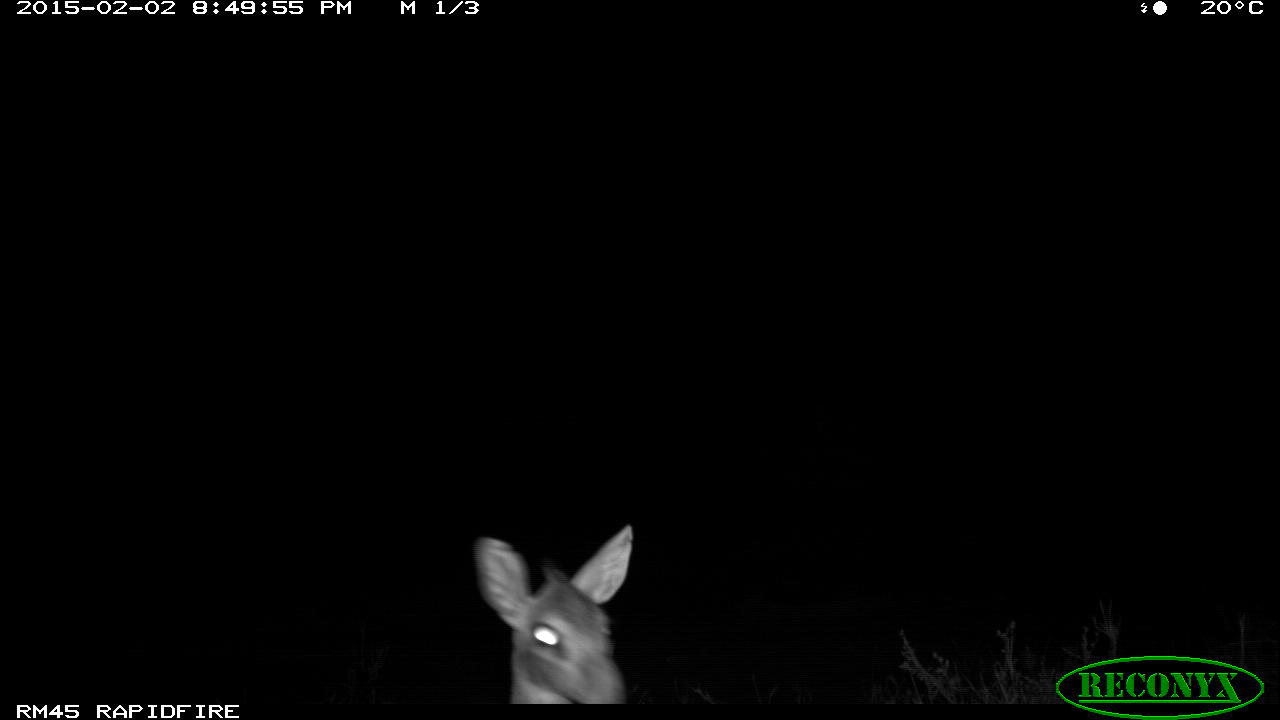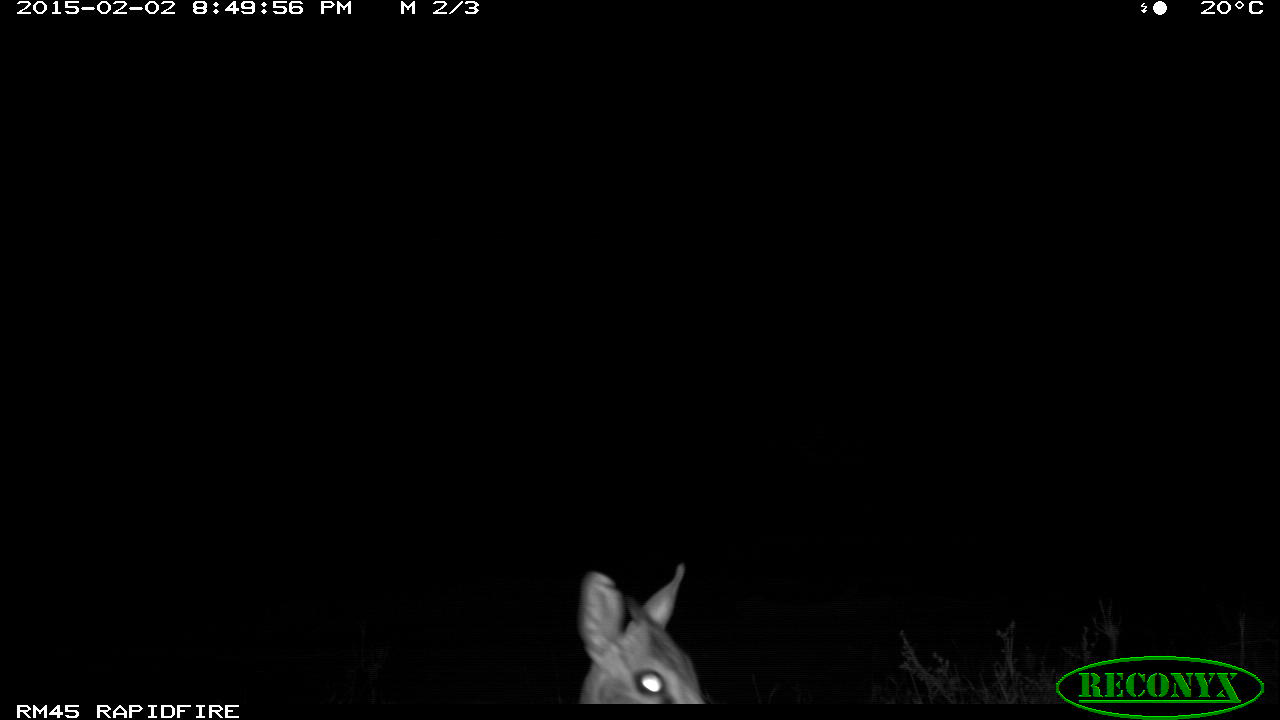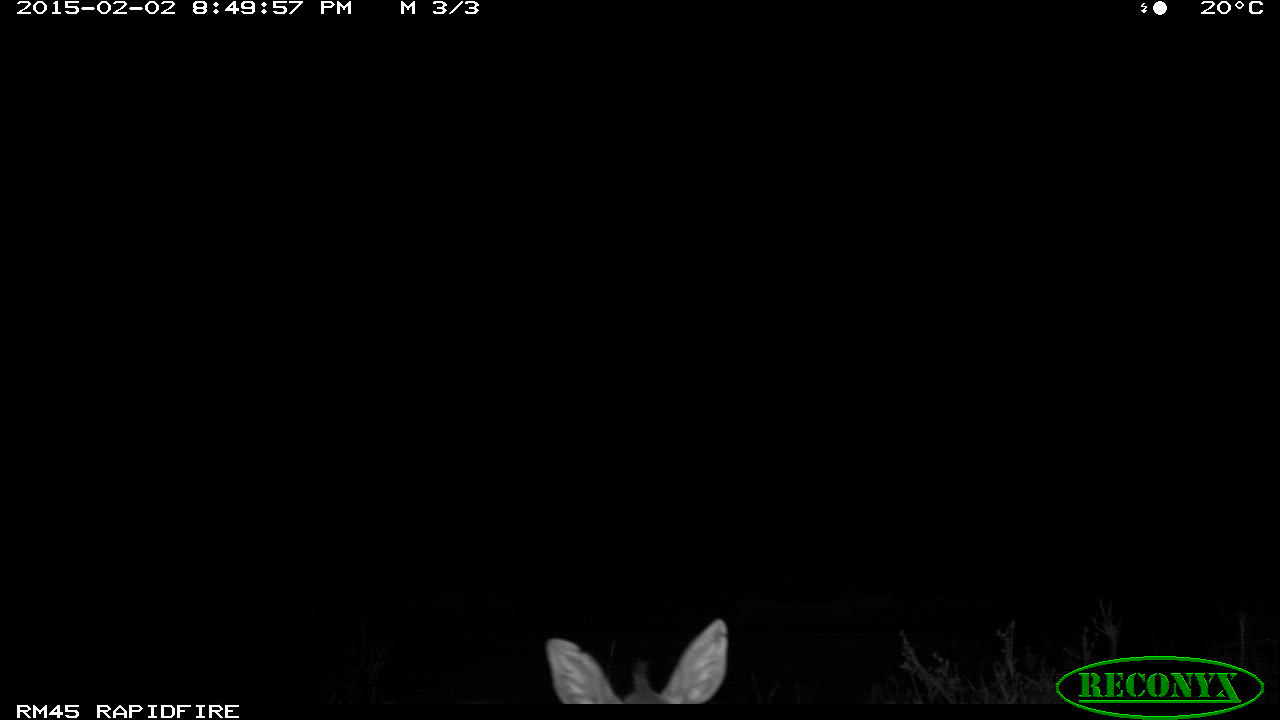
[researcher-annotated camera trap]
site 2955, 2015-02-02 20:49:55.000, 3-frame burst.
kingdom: Animalia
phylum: Chordata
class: Mammalia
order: Artiodactyla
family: Bovidae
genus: Madoqua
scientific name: Madoqua guentheri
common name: günther's dik-dik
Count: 1.